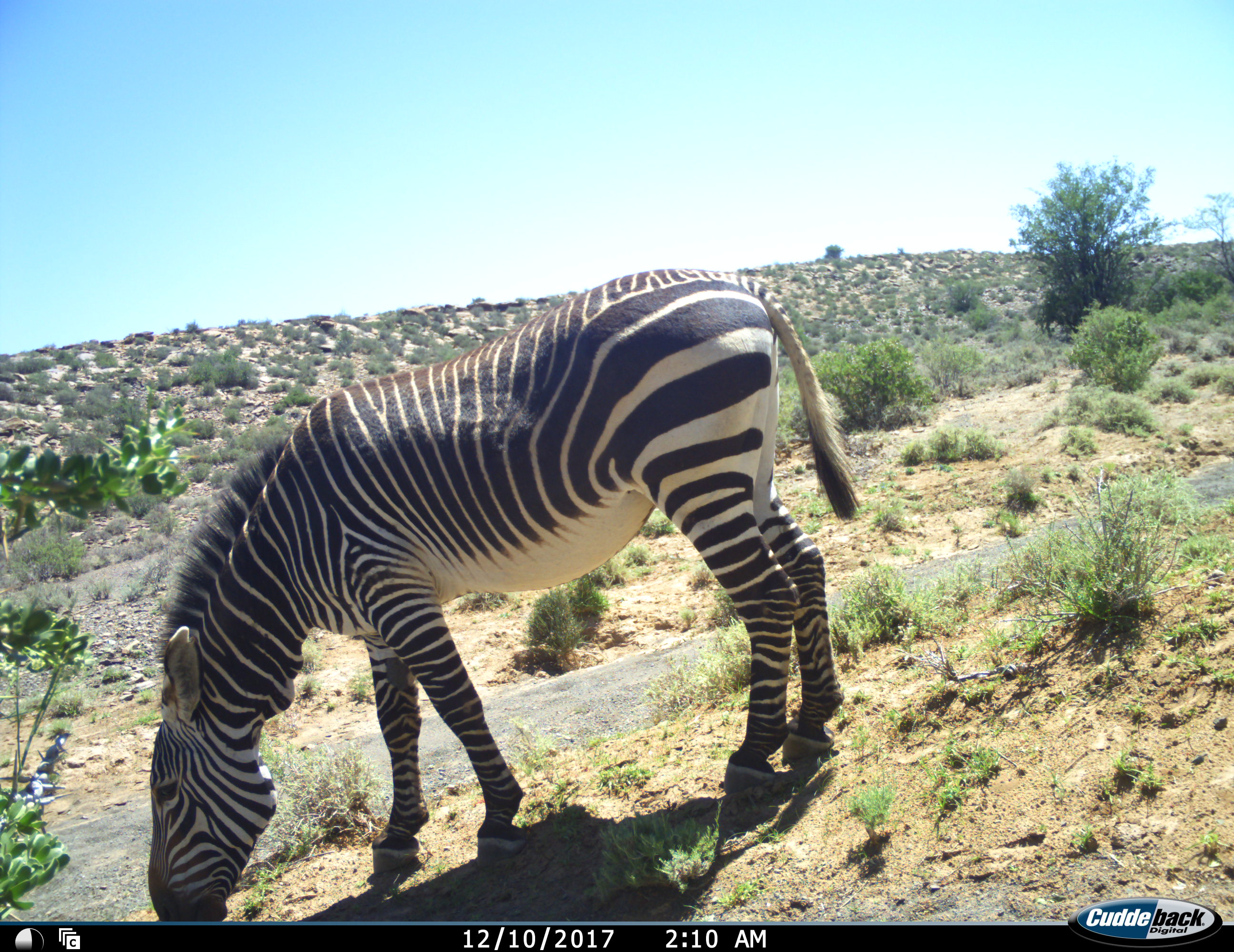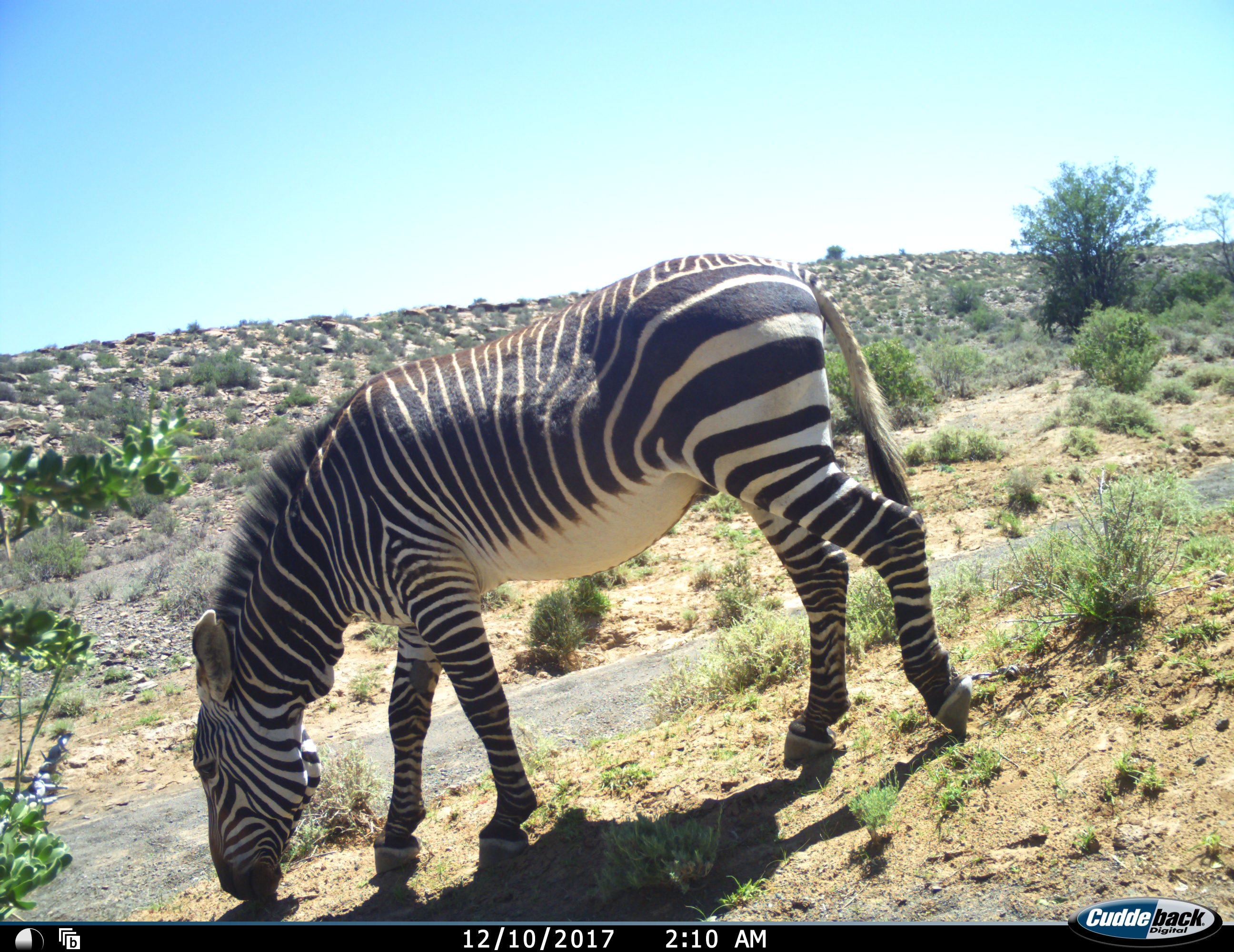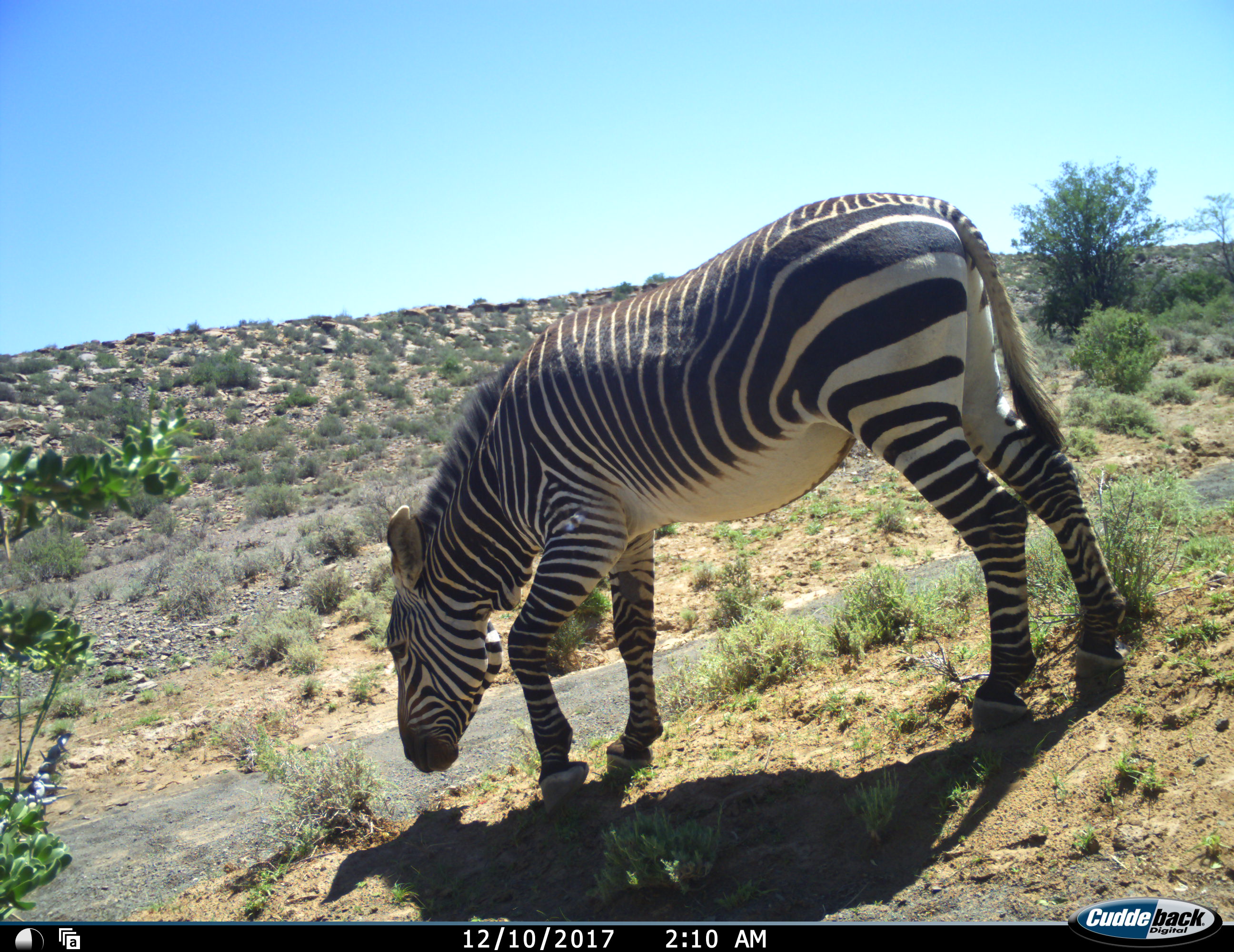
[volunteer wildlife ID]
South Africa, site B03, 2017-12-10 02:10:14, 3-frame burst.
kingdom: Animalia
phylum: Chordata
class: Mammalia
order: Perissodactyla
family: Equidae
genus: Equus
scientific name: Equus zebra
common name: mountain zebra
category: zebramountain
Zebramountain (mountain zebra) (Equus zebra), count 1. Behavior (volunteer vote fractions): standing 10%, resting 0%, moving 30%, interacting 0%. Young present (vote fraction): 0%. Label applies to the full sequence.